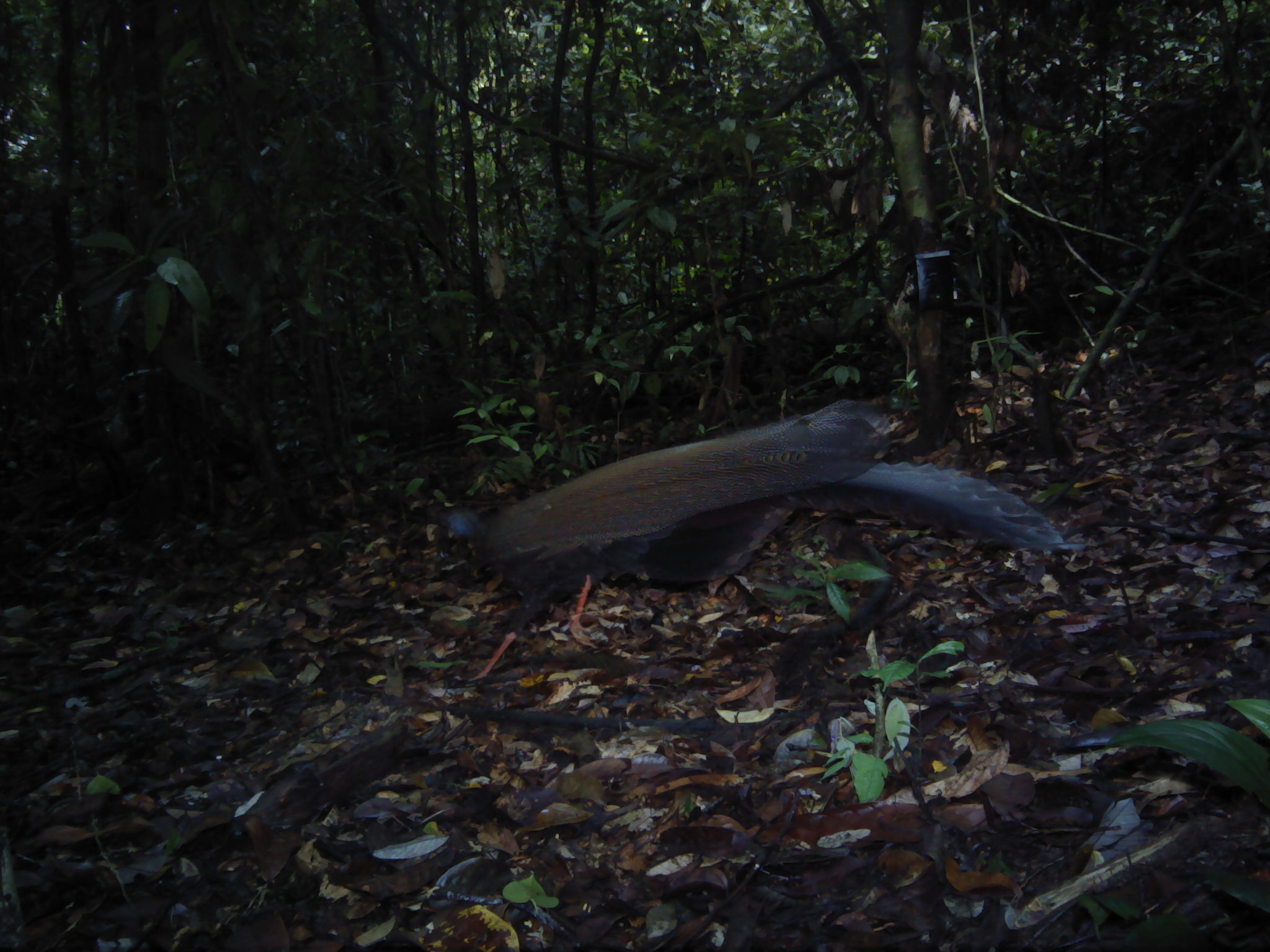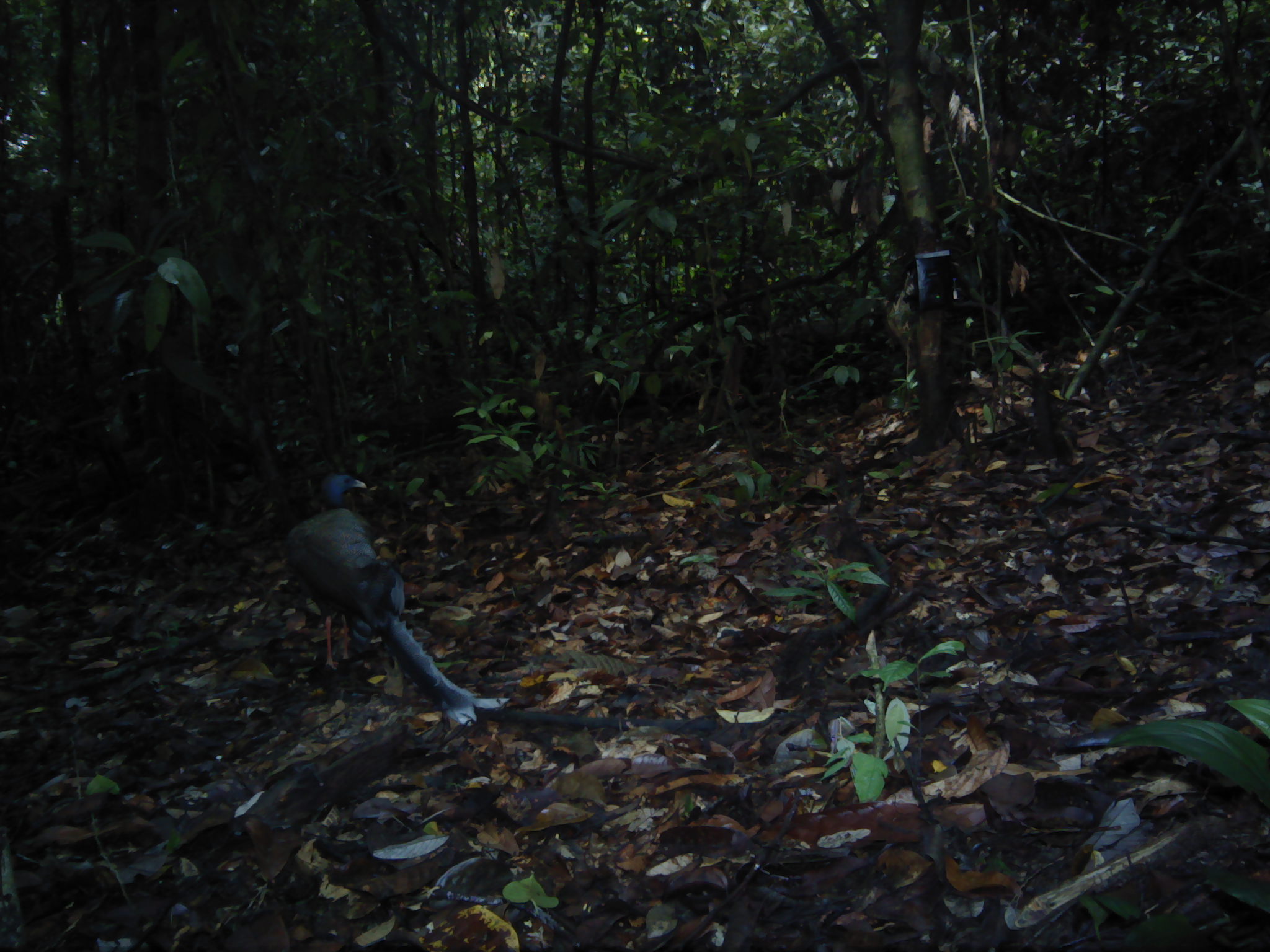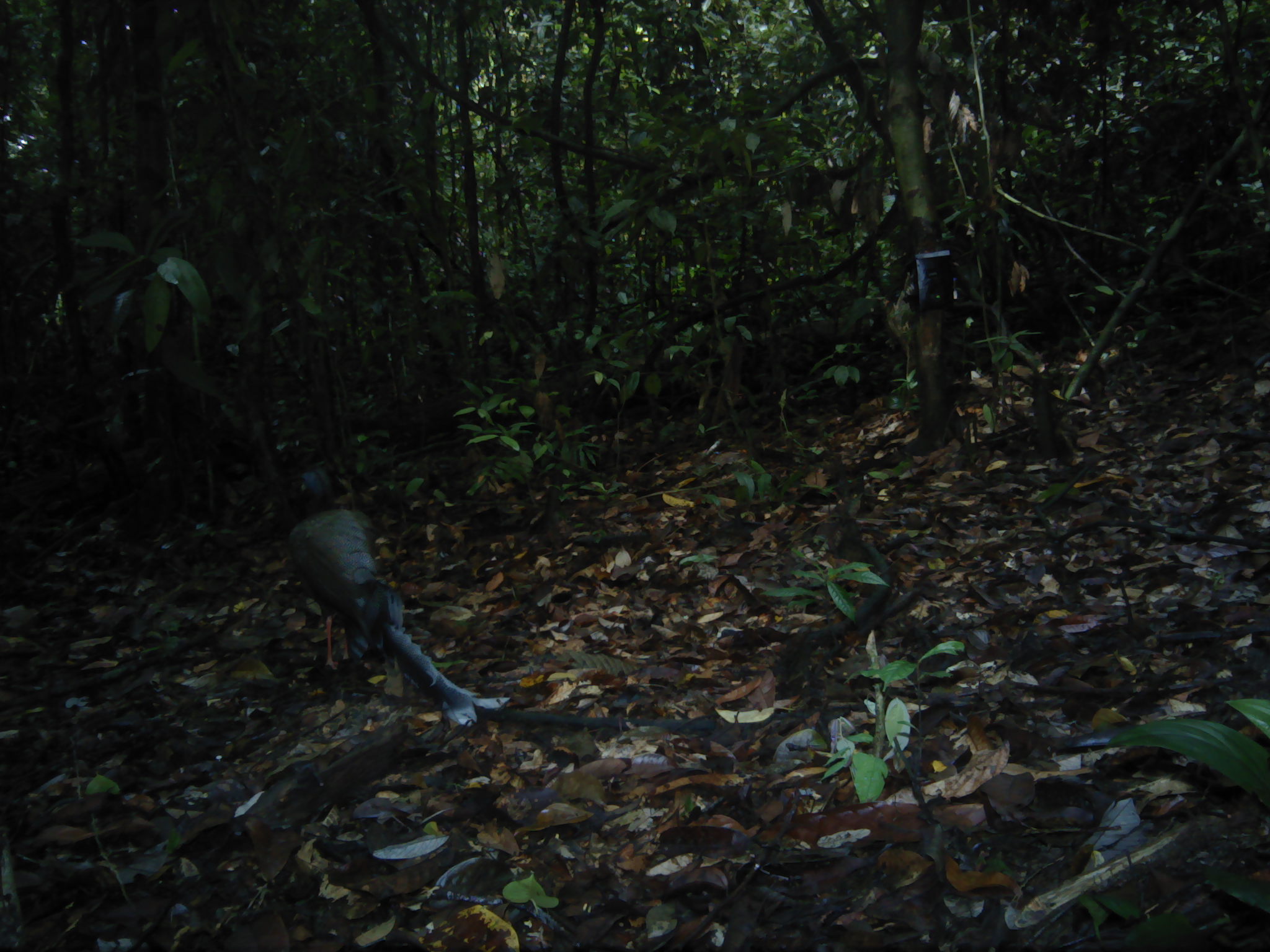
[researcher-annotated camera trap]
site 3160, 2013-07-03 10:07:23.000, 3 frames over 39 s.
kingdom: Animalia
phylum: Chordata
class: Aves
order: Galliformes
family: Phasianidae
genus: Argusianus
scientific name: Argusianus argus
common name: great argus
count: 1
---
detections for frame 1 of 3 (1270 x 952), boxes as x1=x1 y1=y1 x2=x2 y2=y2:
argusianus argus: x1=440 y1=398 x2=1087 y2=682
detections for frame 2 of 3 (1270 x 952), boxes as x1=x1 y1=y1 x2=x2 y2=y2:
argusianus argus: x1=285 y1=470 x2=510 y2=726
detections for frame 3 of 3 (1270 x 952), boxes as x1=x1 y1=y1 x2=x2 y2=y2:
argusianus argus: x1=286 y1=465 x2=511 y2=728